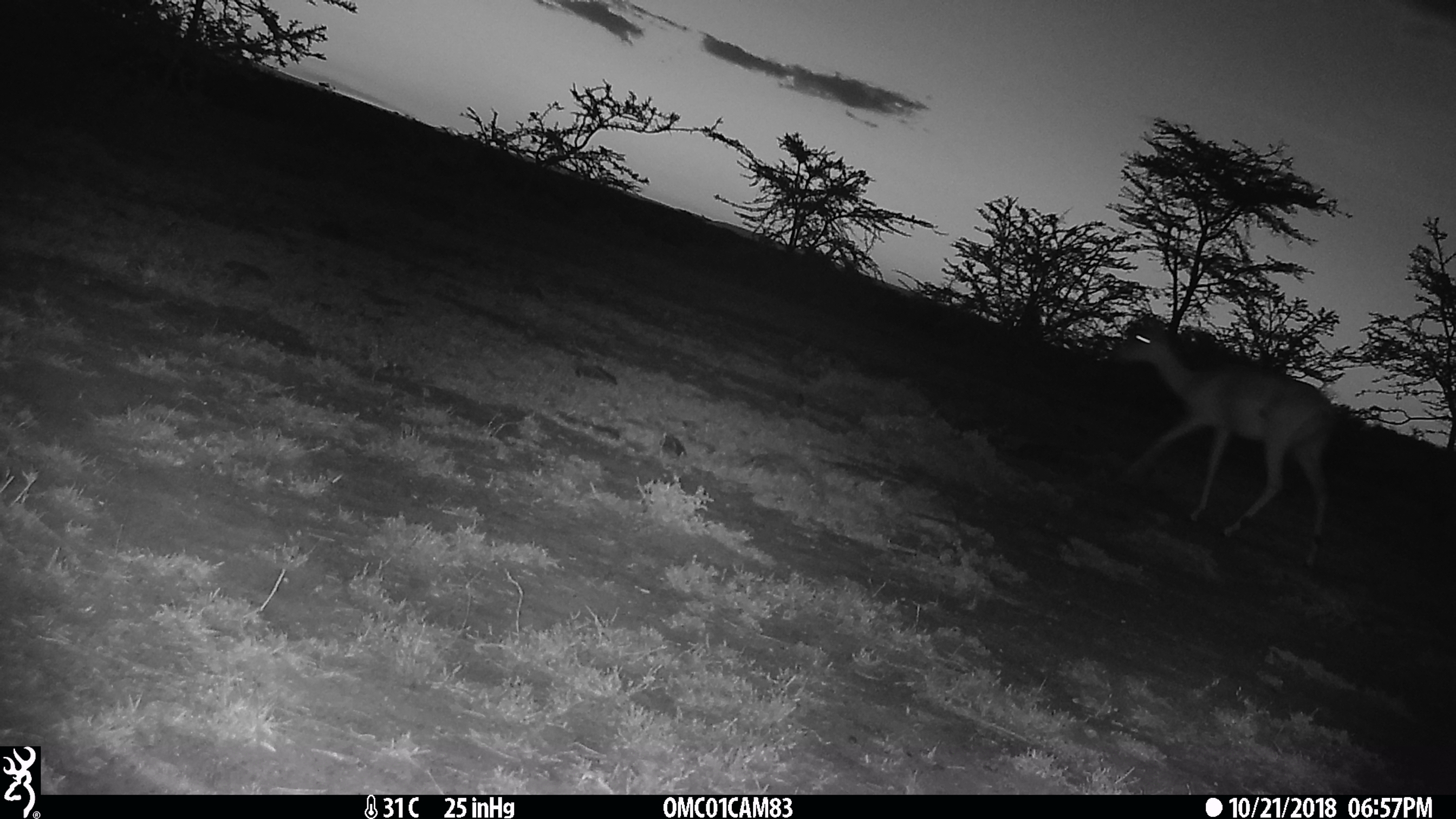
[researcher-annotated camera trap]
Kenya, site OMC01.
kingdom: Animalia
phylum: Chordata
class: Mammalia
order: Artiodactyla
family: Bovidae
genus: Aepyceros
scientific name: Aepyceros melampus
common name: impala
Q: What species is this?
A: Impala (Aepyceros melampus).